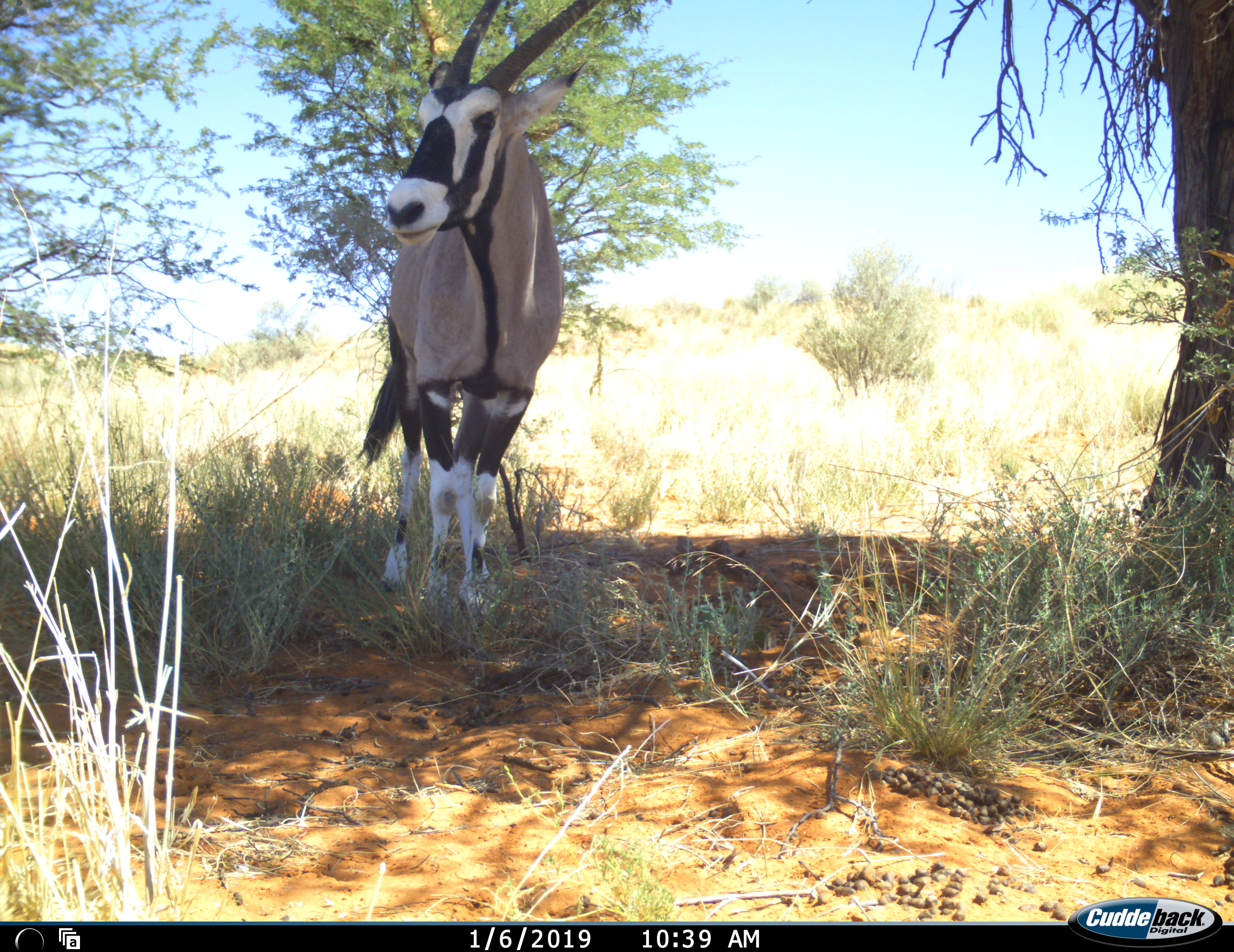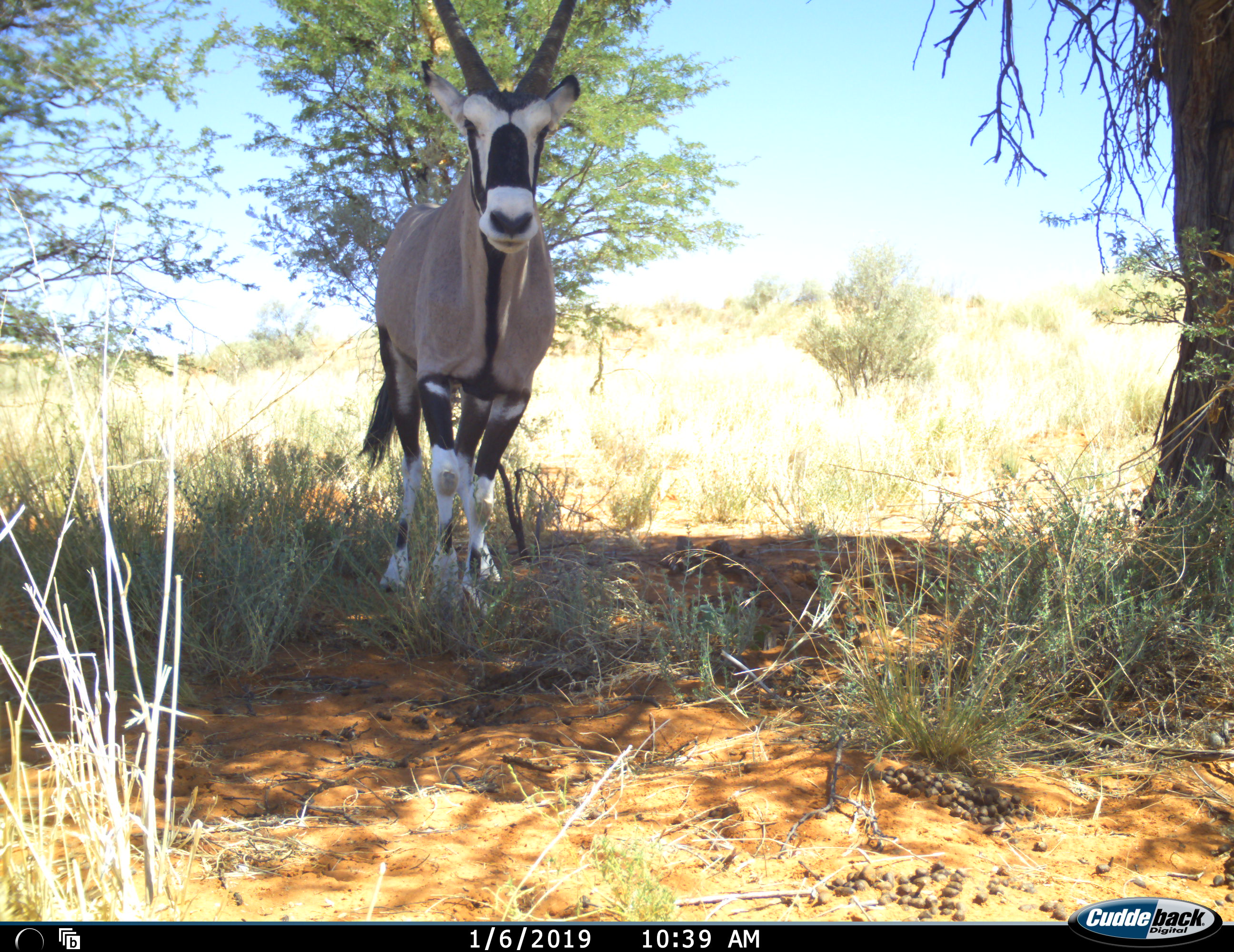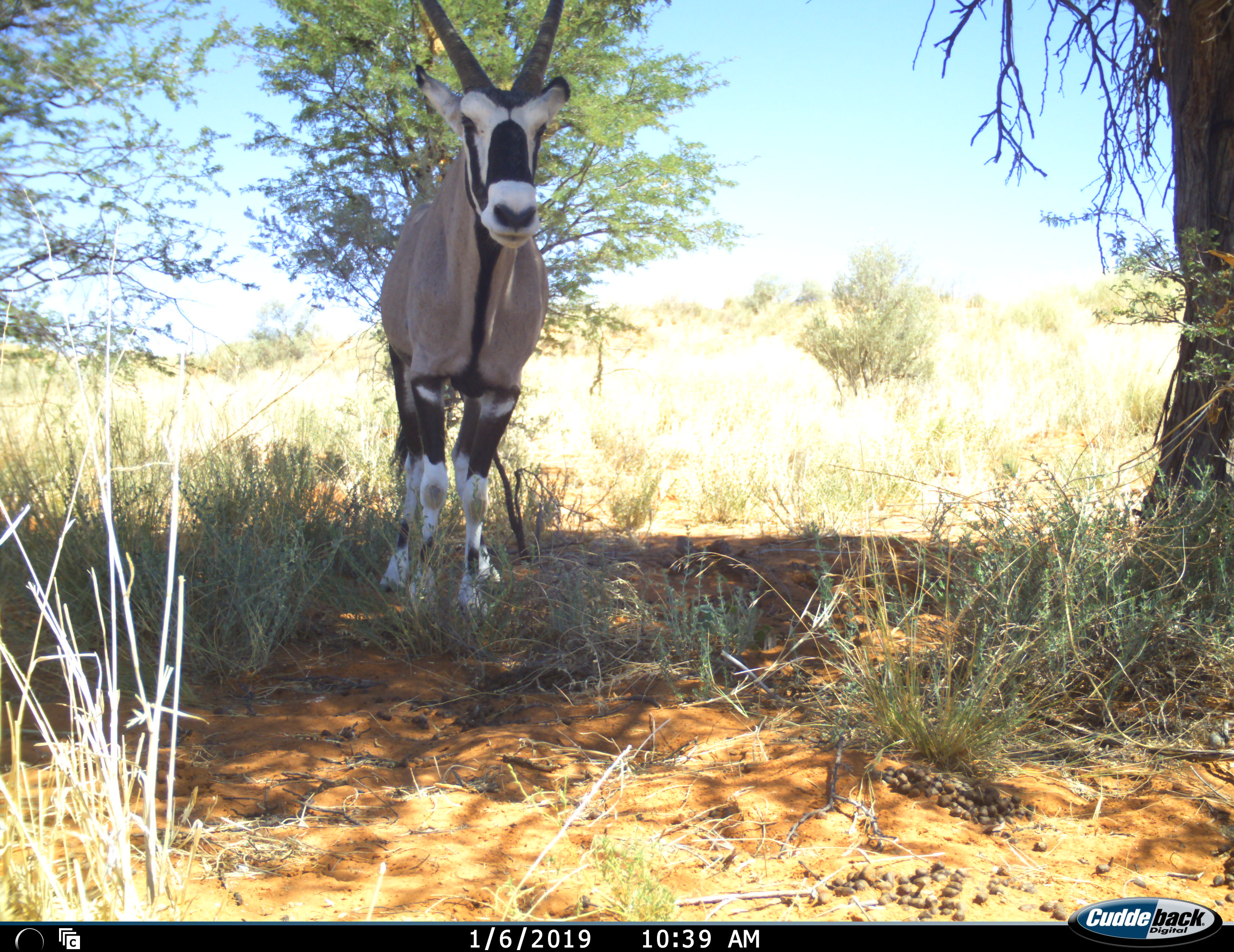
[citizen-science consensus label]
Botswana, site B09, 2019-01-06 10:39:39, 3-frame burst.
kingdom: Animalia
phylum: Chordata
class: Mammalia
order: Artiodactyla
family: Bovidae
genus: Oryx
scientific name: Oryx gazella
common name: gemsbok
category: gemsbokoryx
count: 1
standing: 90%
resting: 0%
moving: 20%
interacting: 0%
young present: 0%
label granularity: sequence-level